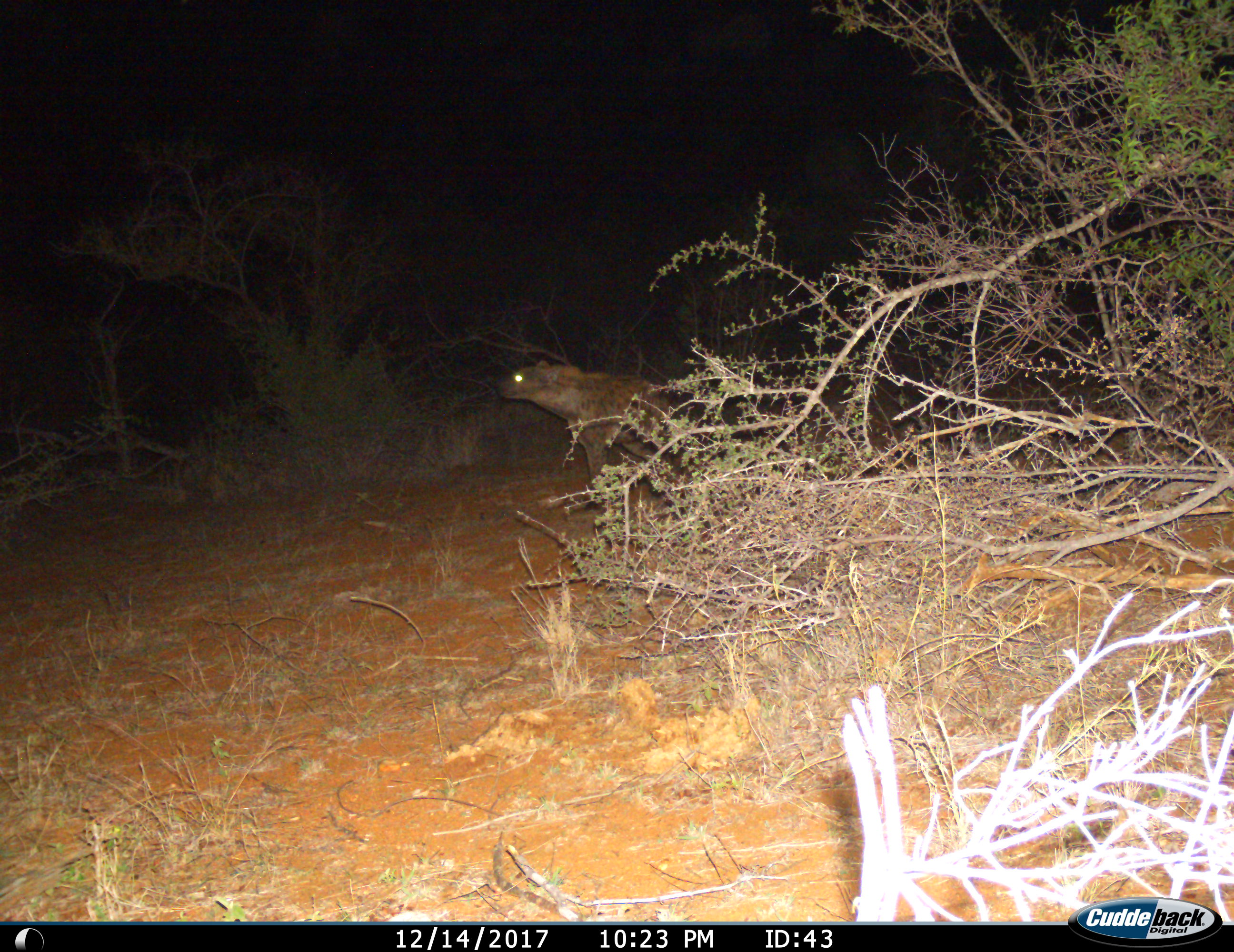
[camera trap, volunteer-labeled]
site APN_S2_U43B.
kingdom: Animalia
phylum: Chordata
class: Mammalia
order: Carnivora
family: Hyaenidae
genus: Crocuta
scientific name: Crocuta crocuta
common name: spotted hyena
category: hyenaspotted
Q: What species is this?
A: Hyenaspotted (spotted hyena) (Crocuta crocuta).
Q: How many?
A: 1.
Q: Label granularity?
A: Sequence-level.